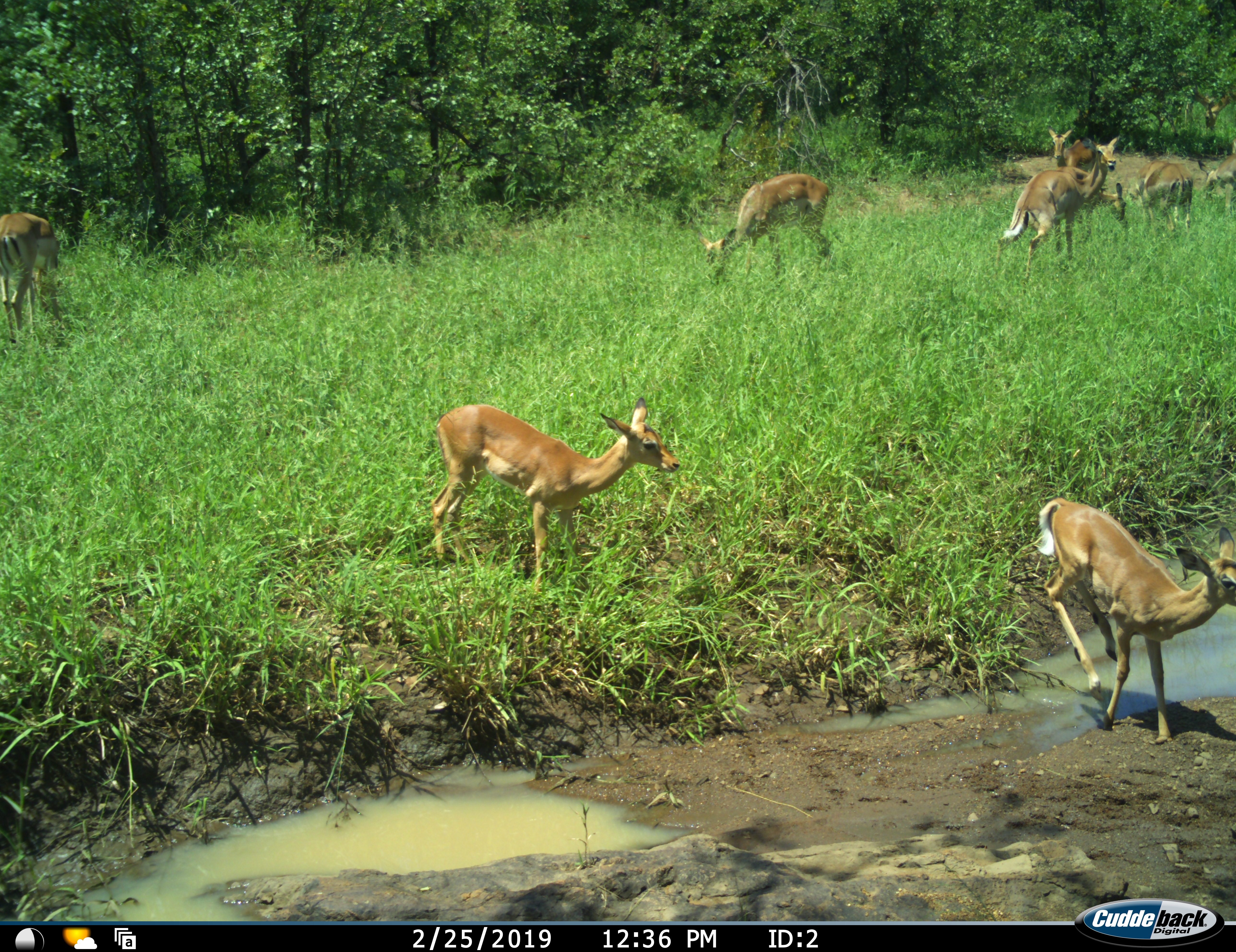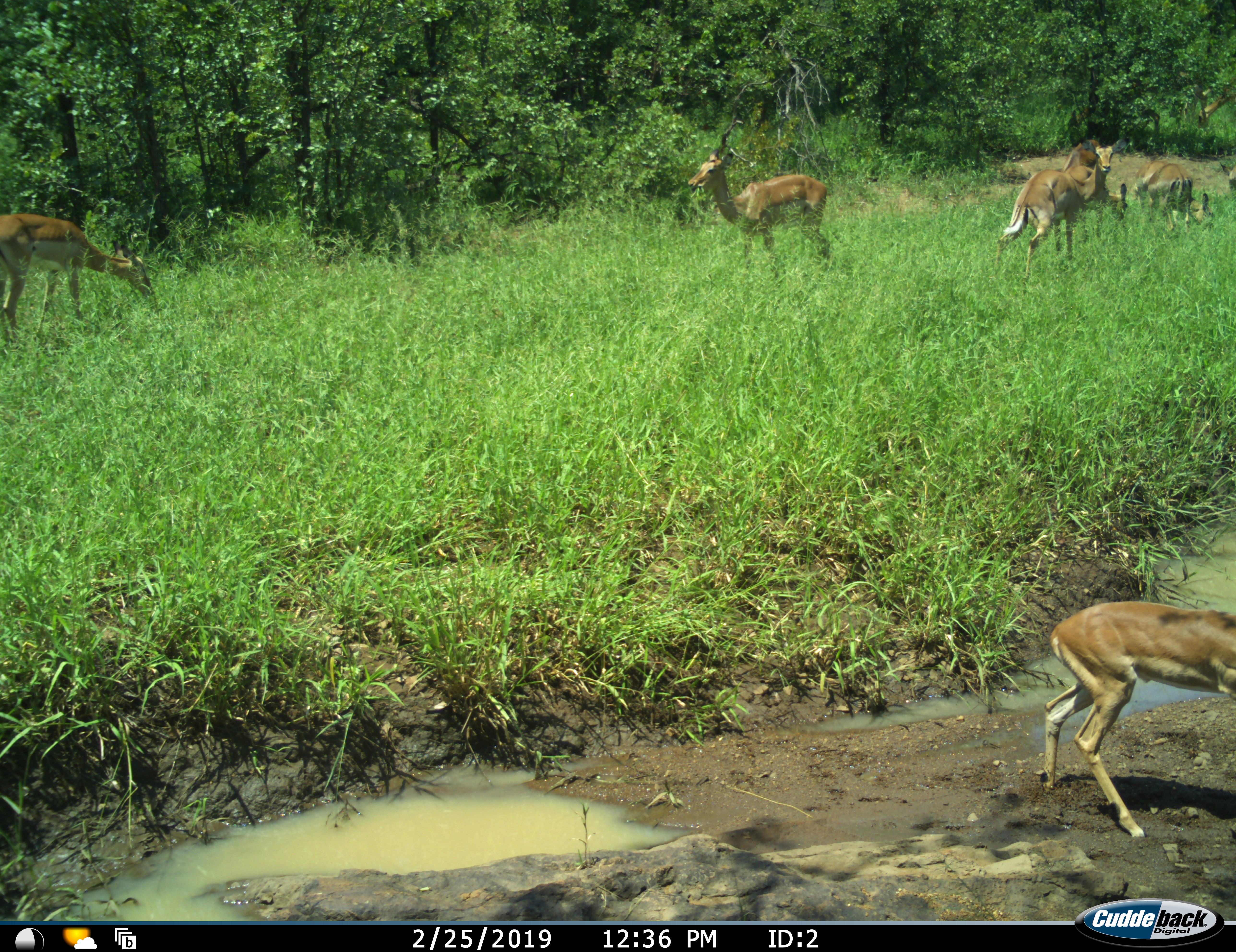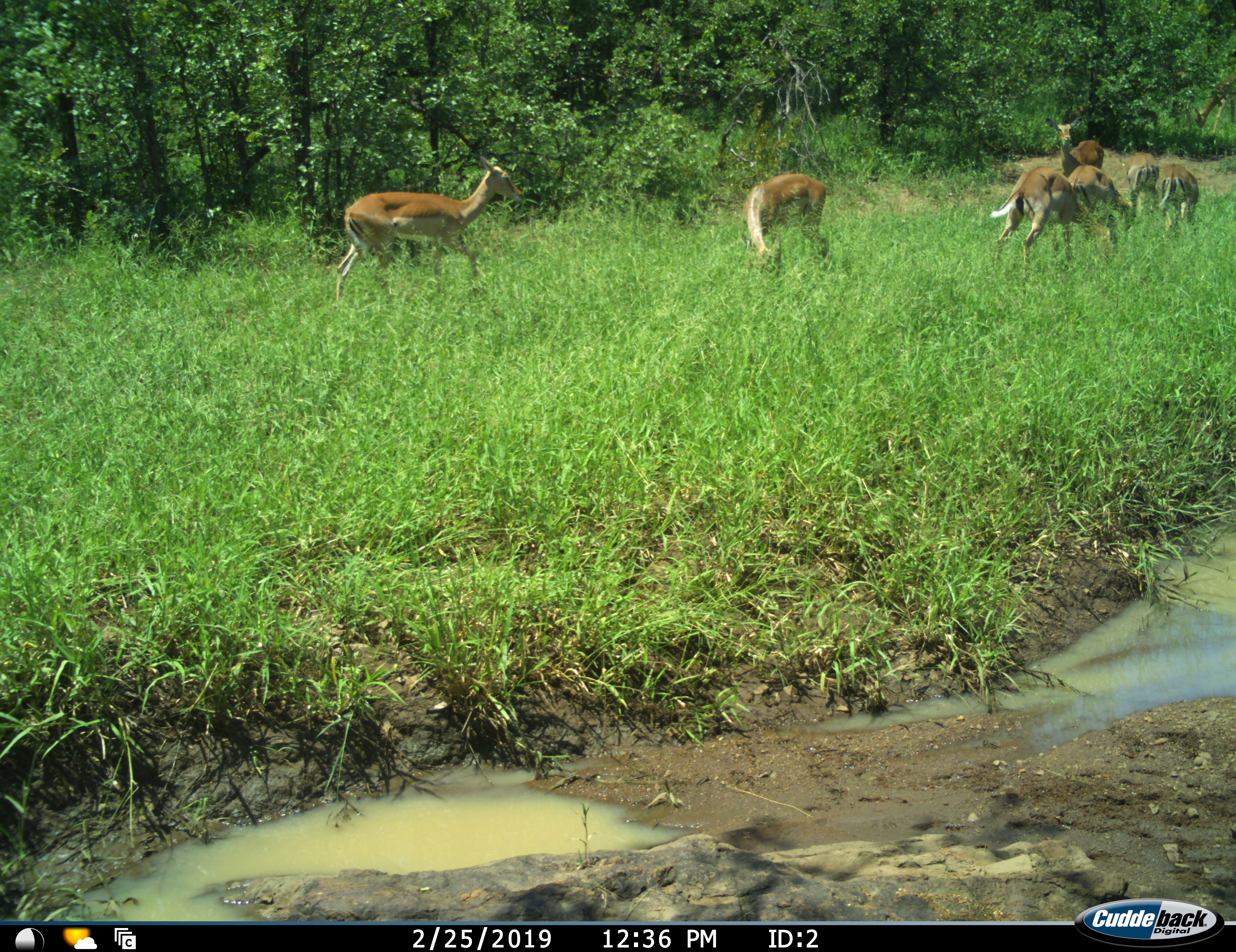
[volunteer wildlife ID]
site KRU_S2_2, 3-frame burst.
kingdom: Animalia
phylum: Chordata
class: Mammalia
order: Artiodactyla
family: Bovidae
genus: Aepyceros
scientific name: Aepyceros melampus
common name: impala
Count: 9.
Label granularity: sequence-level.